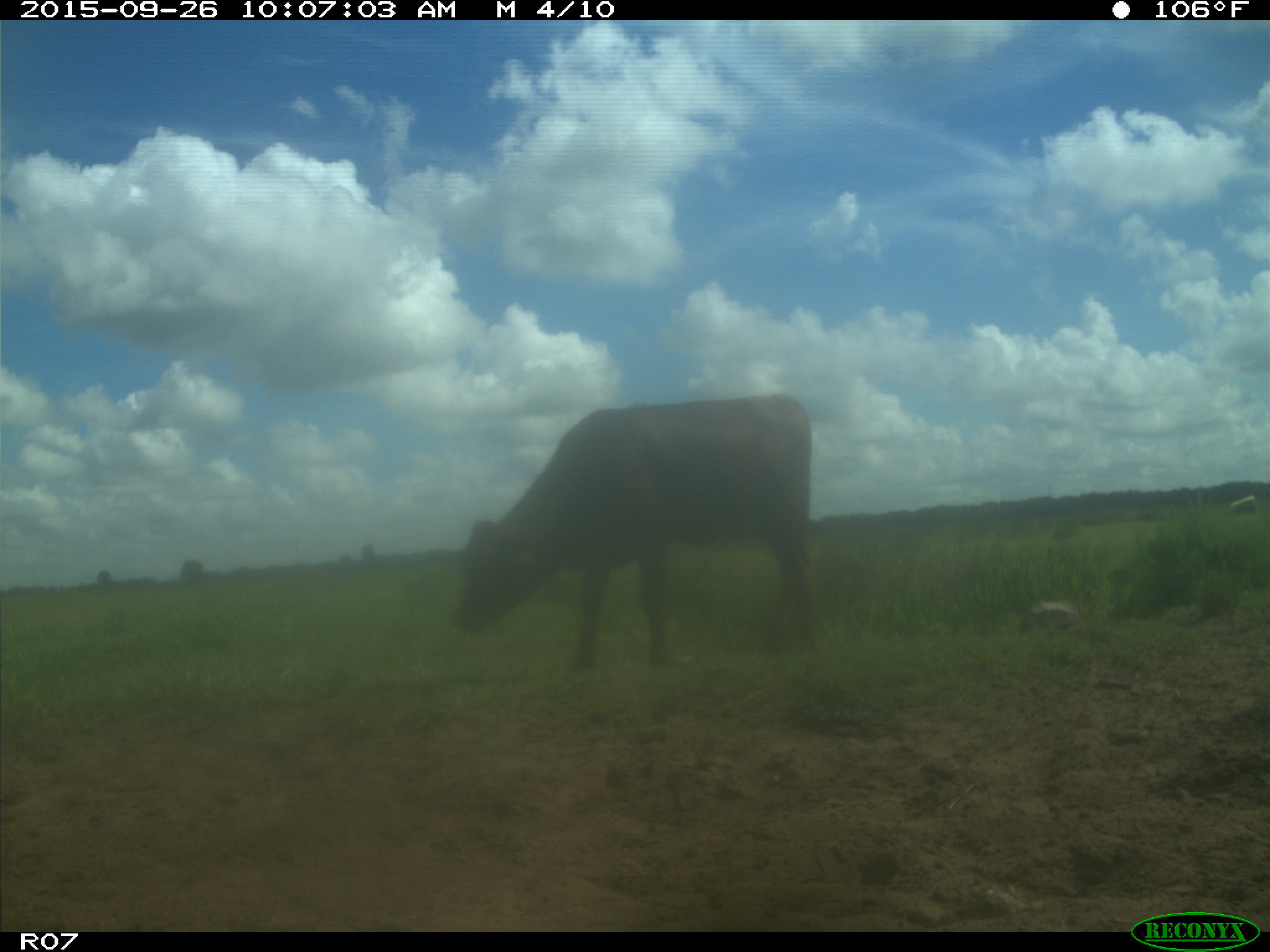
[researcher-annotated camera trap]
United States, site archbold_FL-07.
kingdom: Animalia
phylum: Chordata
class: Mammalia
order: Artiodactyla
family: Bovidae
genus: Bos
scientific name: Bos taurus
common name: domestic cow